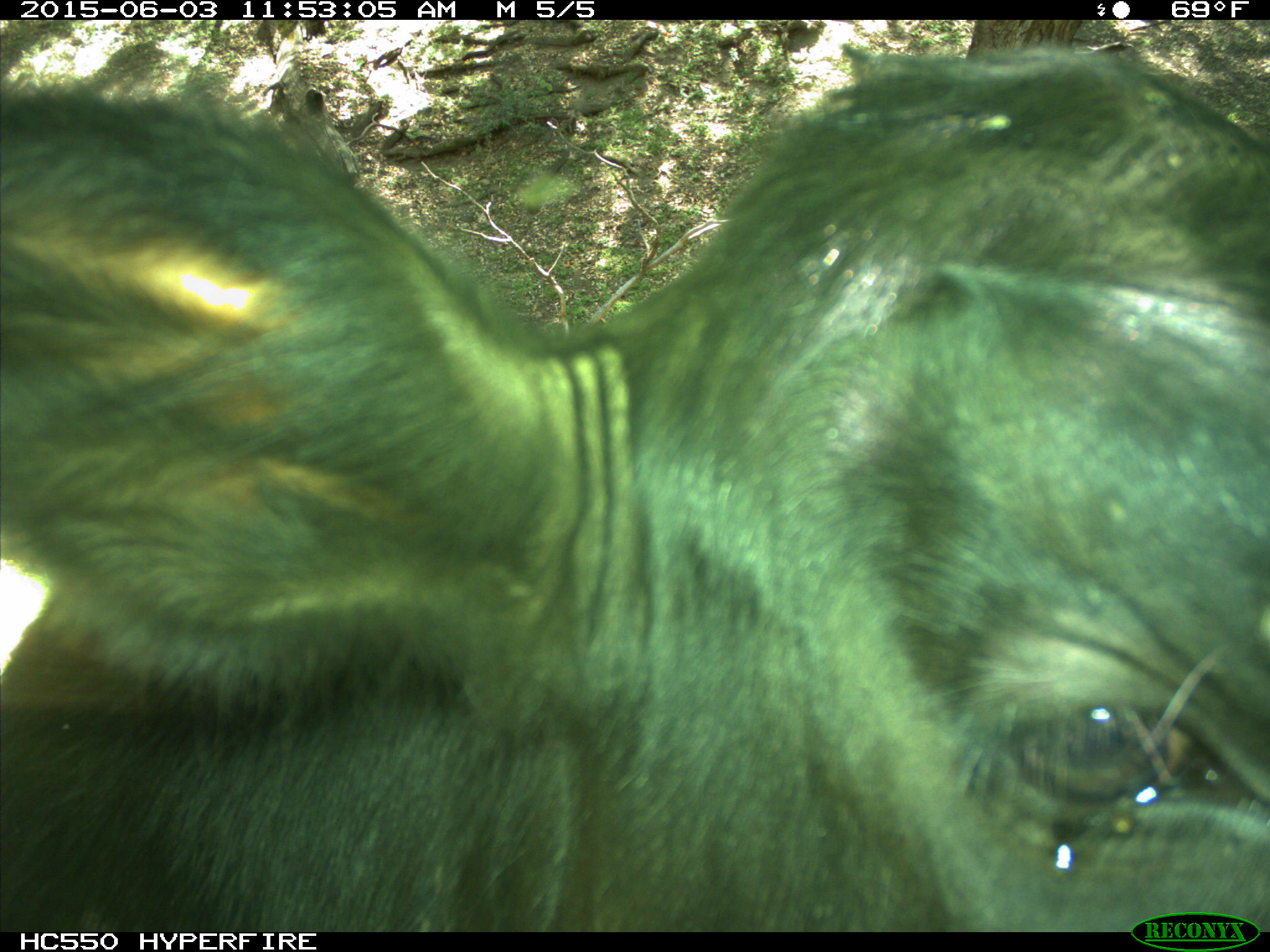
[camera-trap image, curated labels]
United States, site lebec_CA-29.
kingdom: Animalia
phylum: Chordata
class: Mammalia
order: Artiodactyla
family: Bovidae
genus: Bos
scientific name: Bos taurus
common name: domestic cow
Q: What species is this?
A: Bos taurus (domestic cow).